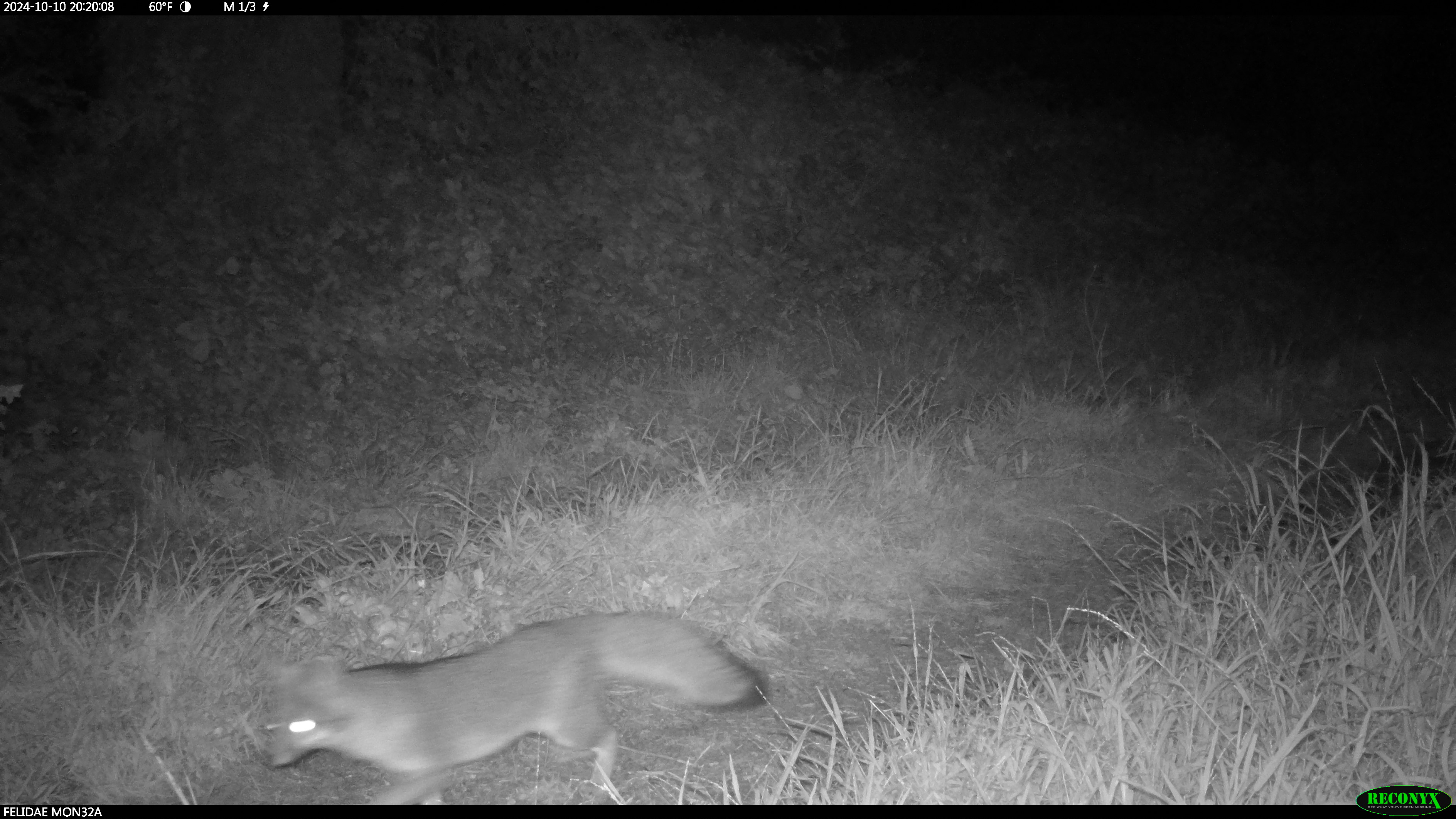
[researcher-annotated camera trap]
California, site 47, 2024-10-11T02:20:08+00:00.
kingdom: Animalia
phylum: Chordata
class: Mammalia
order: Carnivora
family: Canidae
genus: Urocyon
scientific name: Urocyon cinereoargenteus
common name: gray fox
Gray fox (Urocyon cinereoargenteus).